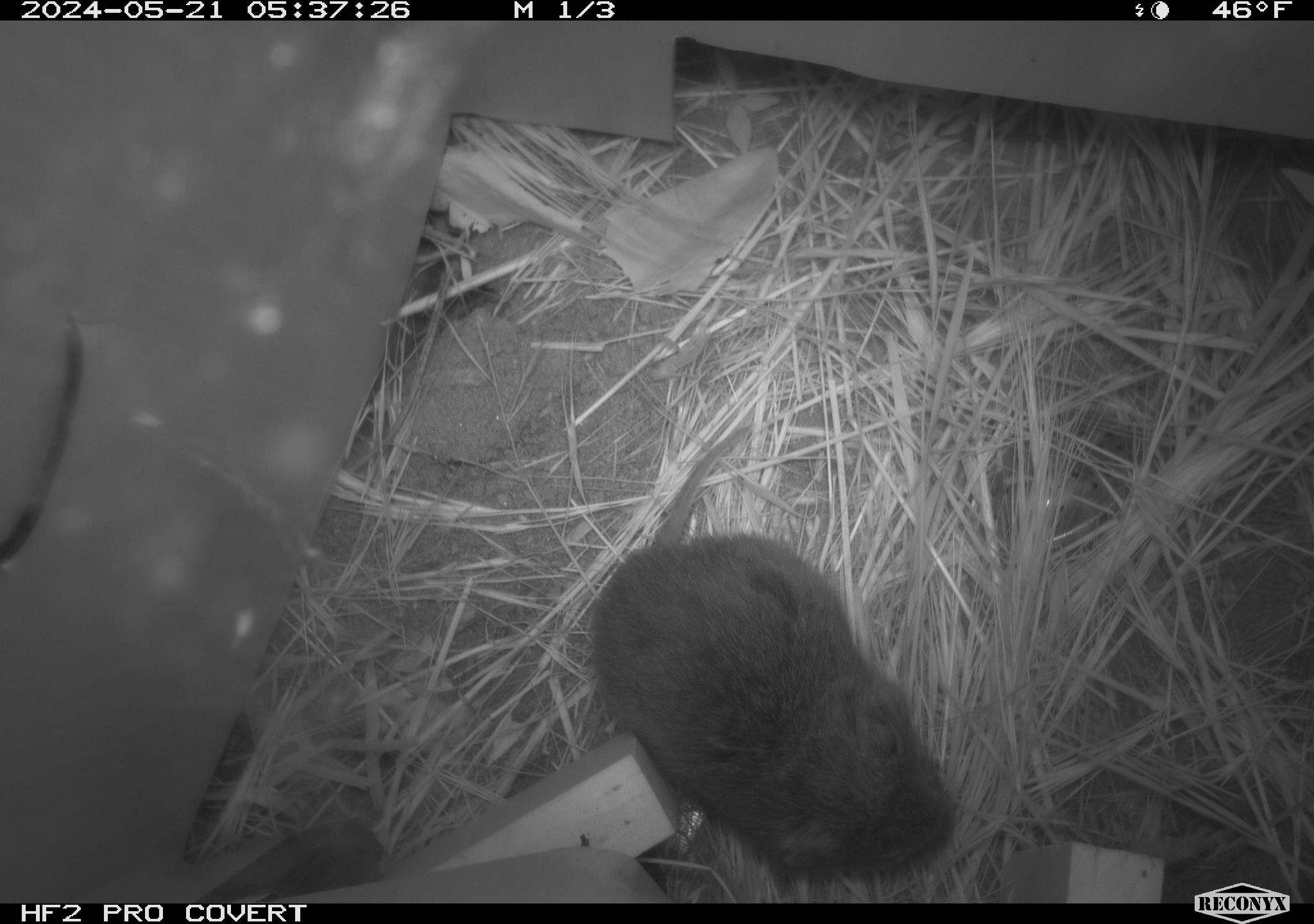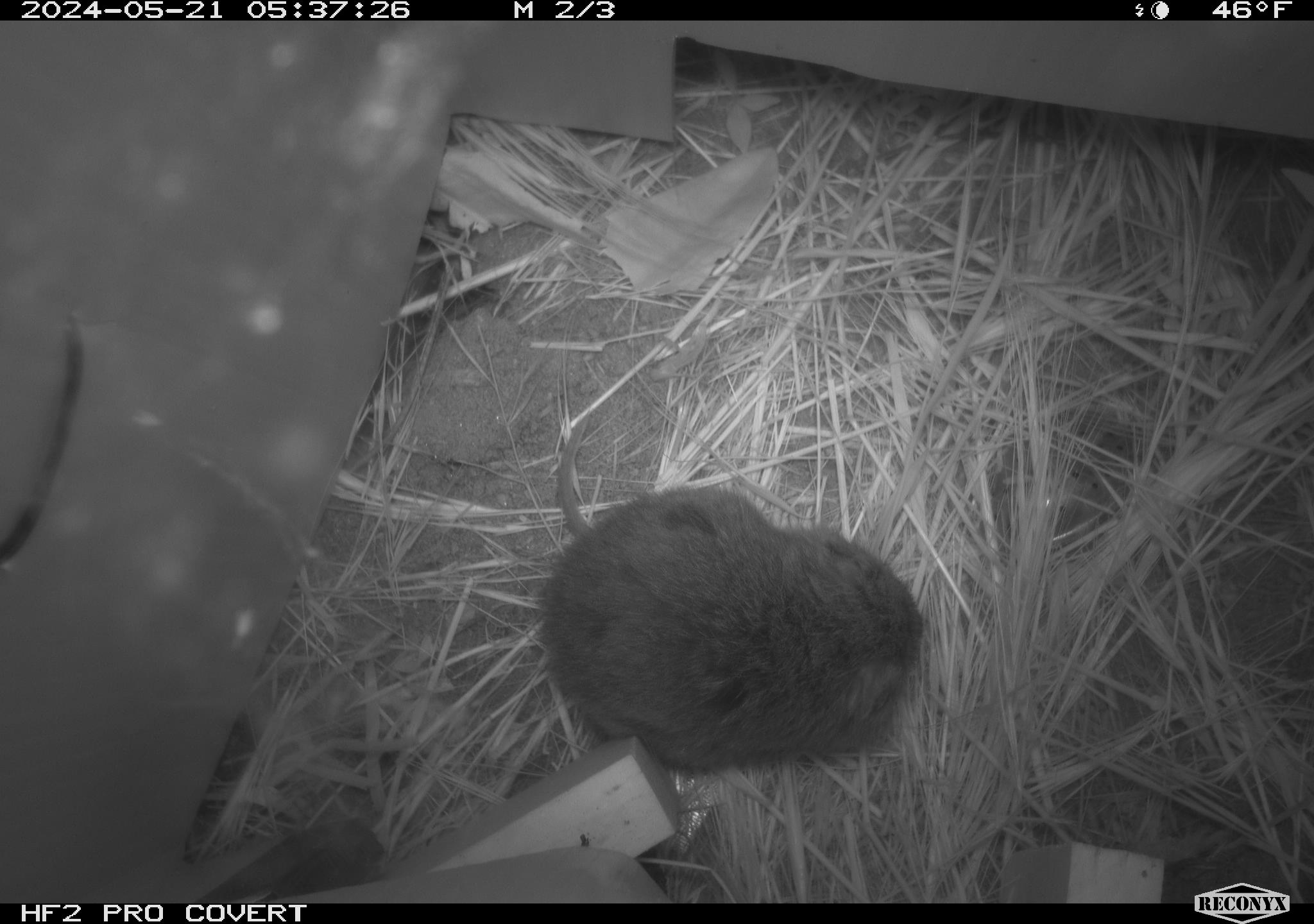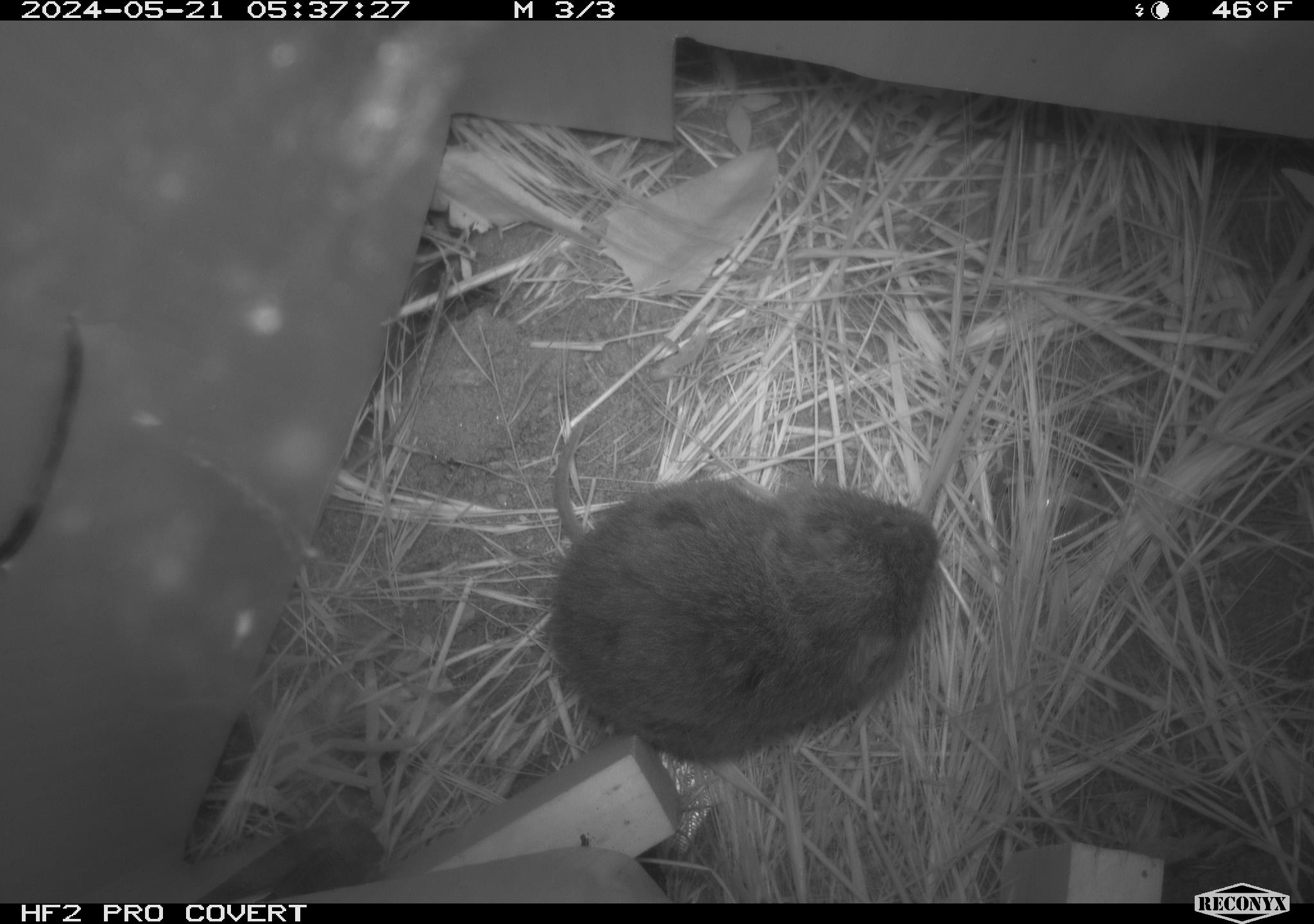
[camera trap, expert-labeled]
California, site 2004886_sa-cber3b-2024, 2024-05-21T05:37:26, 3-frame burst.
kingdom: Animalia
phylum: Chordata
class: Mammalia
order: Rodentia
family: Cricetidae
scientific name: Arvicolinae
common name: voles, lemmings, and muskrats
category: arvicolinae subfamily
Arvicolinae subfamily (voles, lemmings, and muskrats) (Arvicolinae).